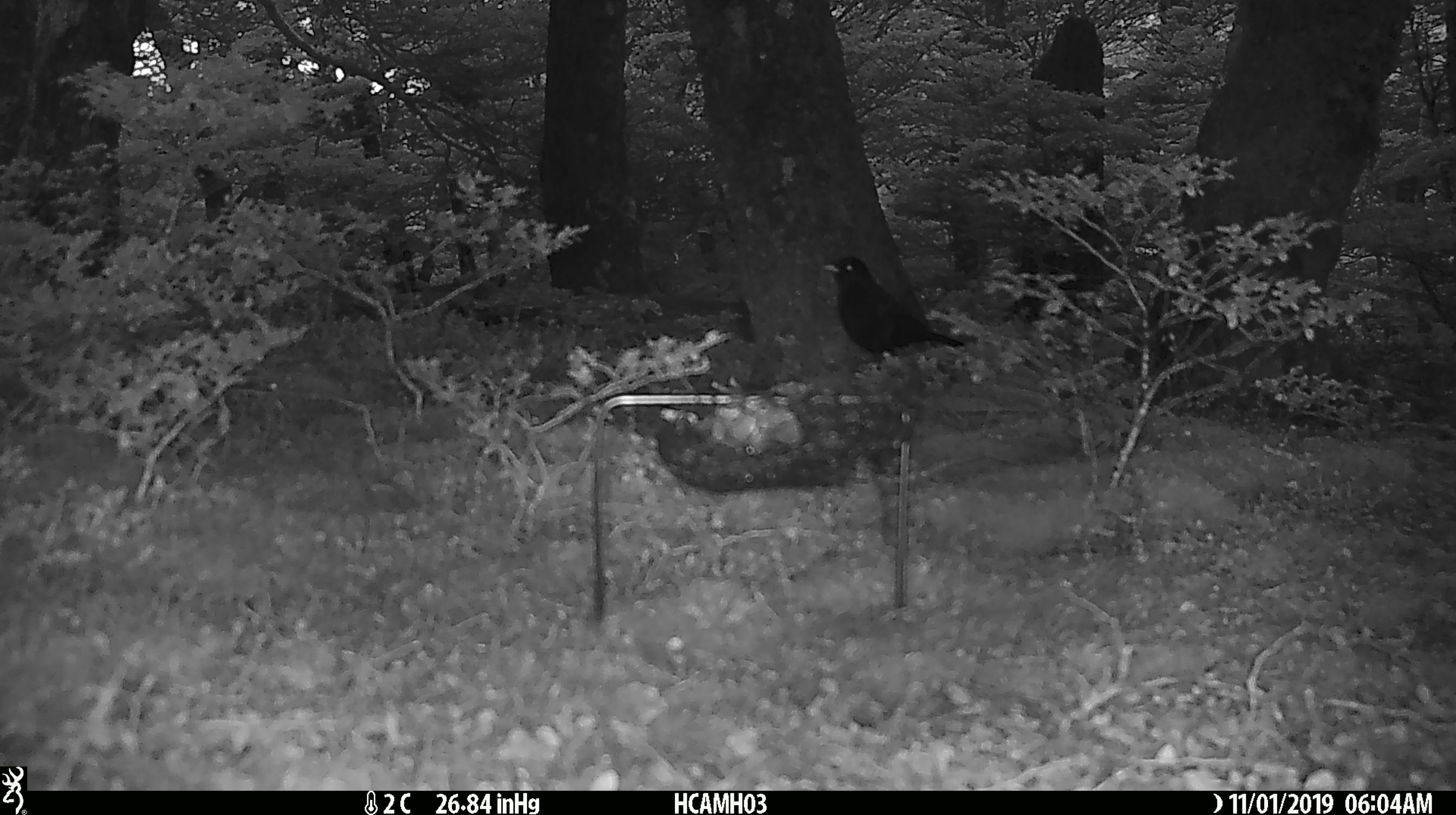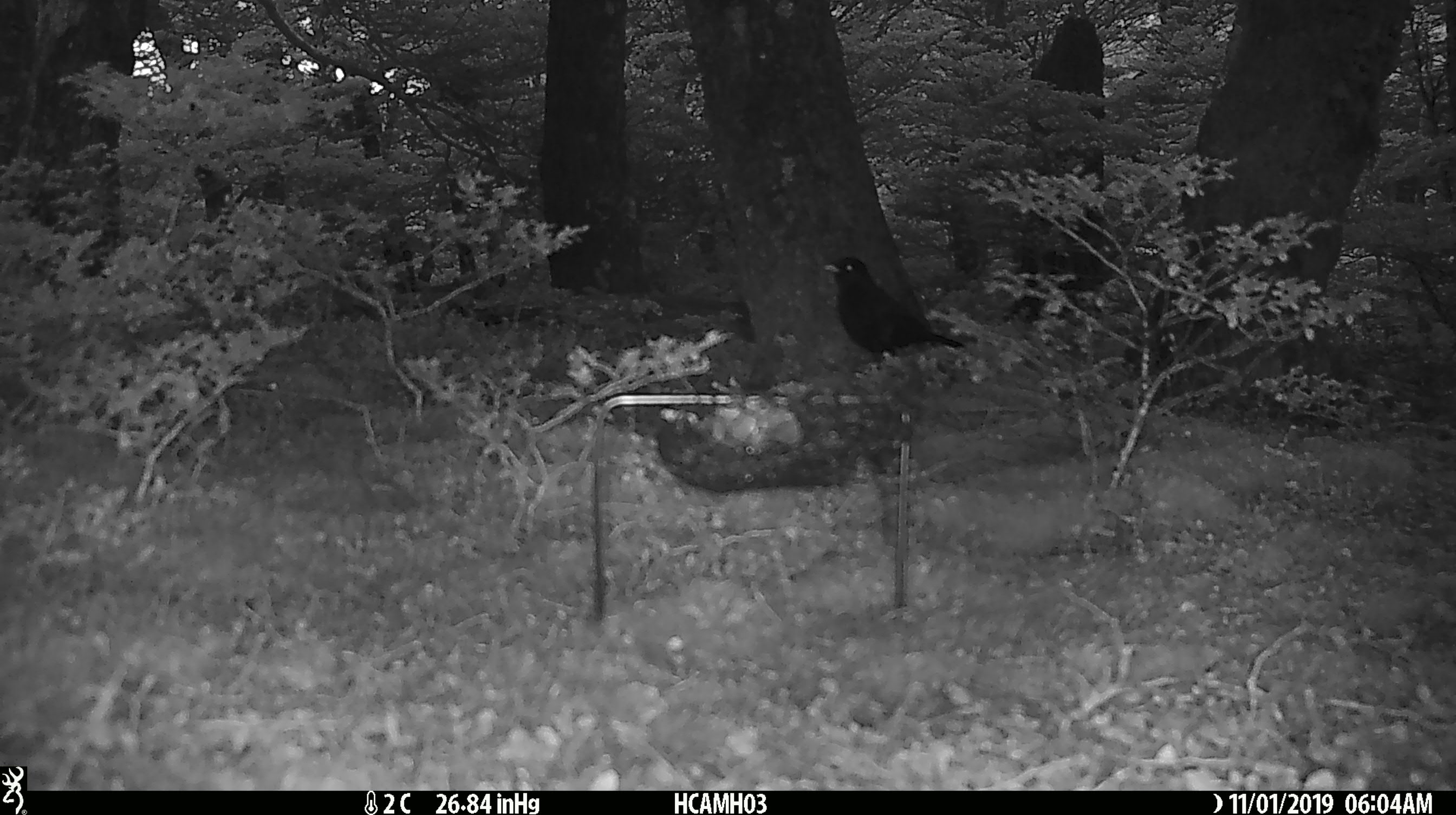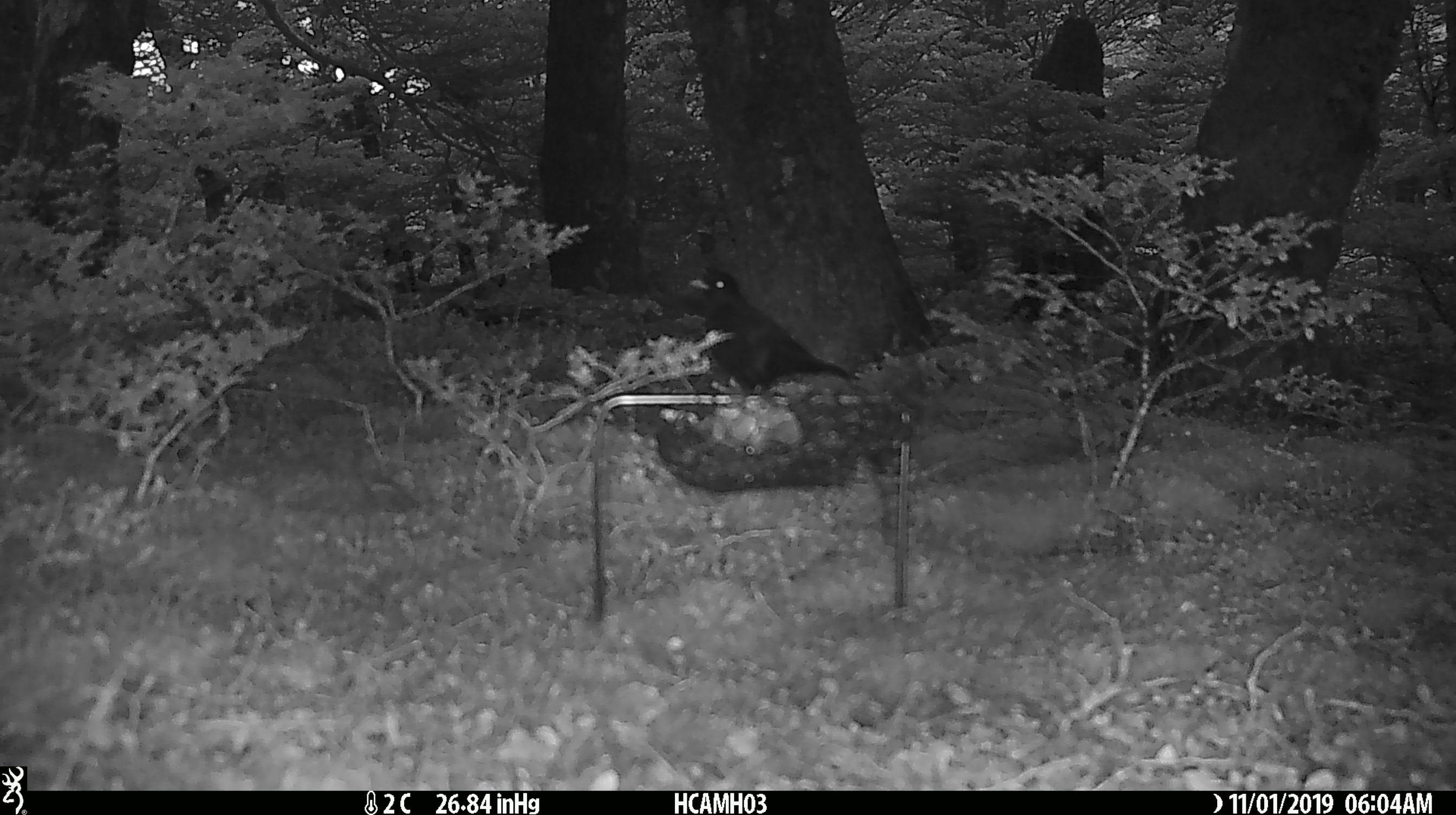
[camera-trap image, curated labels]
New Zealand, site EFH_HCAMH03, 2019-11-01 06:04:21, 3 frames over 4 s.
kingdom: Animalia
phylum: Chordata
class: Aves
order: Passeriformes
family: Turdidae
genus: Turdus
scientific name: Turdus merula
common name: eurasian blackbird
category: blackbird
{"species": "blackbird (eurasian blackbird) (Turdus merula)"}